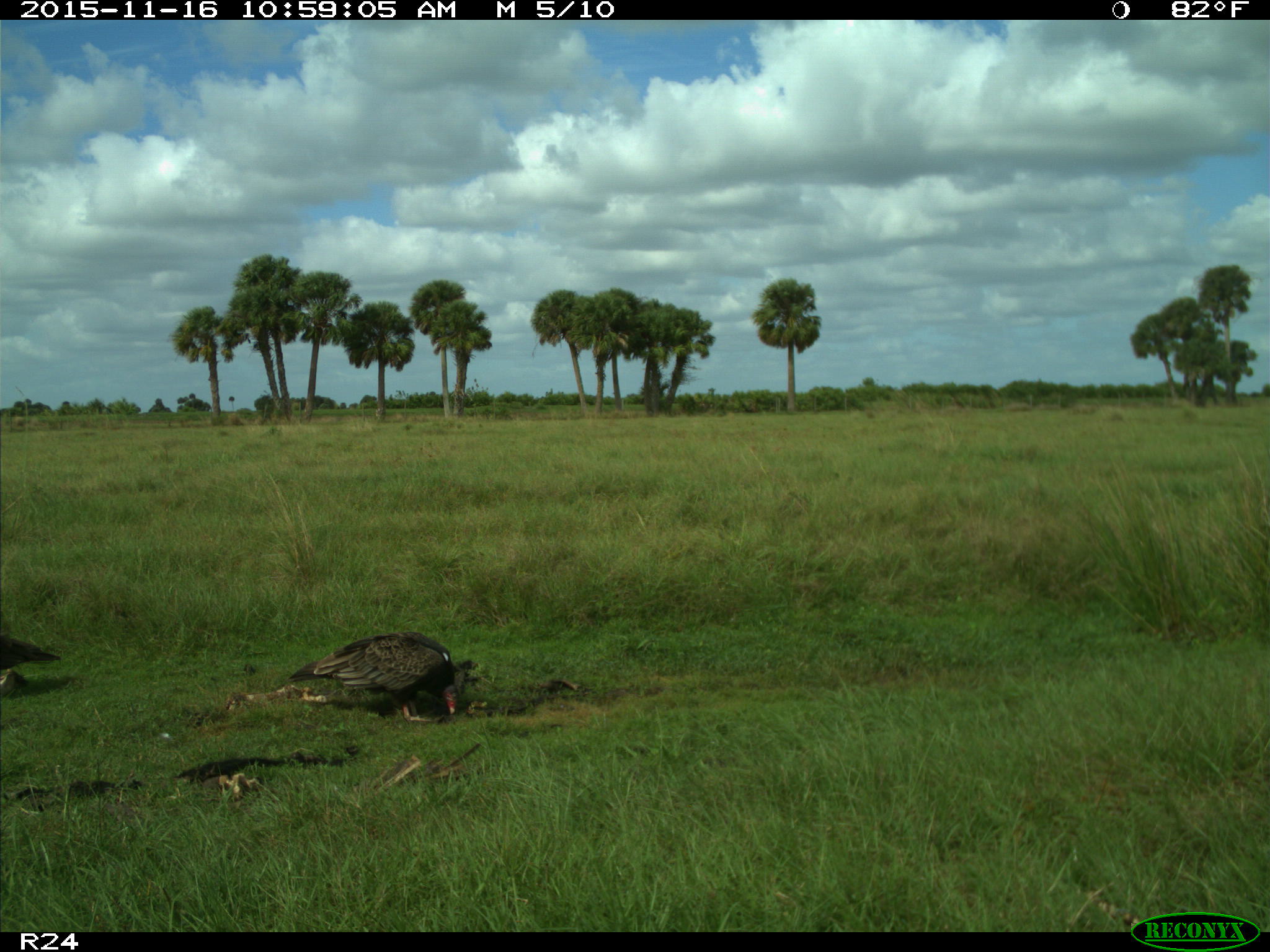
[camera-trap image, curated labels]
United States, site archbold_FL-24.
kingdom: Animalia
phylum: Chordata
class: Aves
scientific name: Aves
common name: birds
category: unidentified bird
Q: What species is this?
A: Unidentified bird (birds) (Aves).